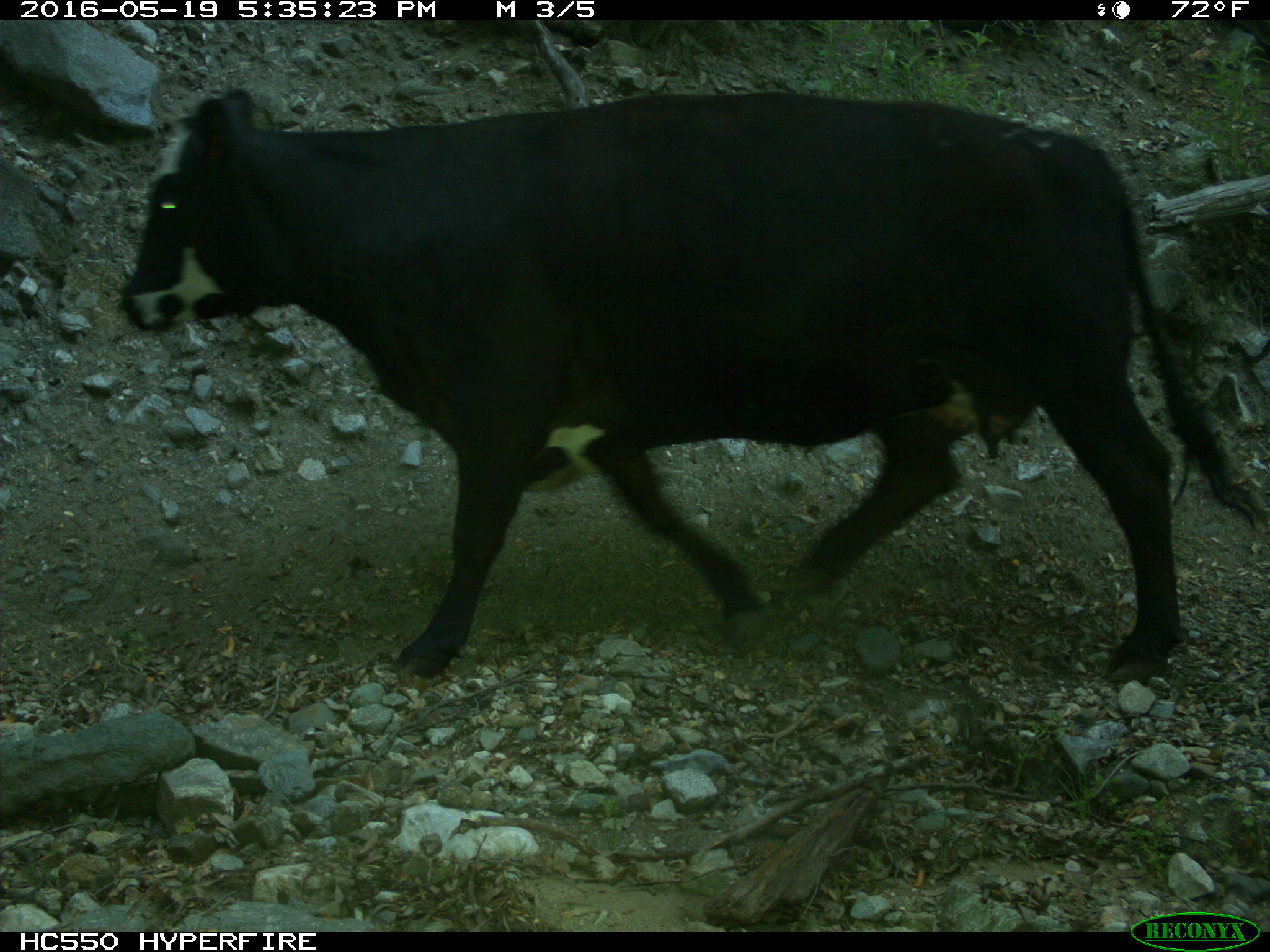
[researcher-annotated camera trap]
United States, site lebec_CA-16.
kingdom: Animalia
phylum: Chordata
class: Mammalia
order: Artiodactyla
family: Bovidae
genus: Bos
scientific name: Bos taurus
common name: domestic cow